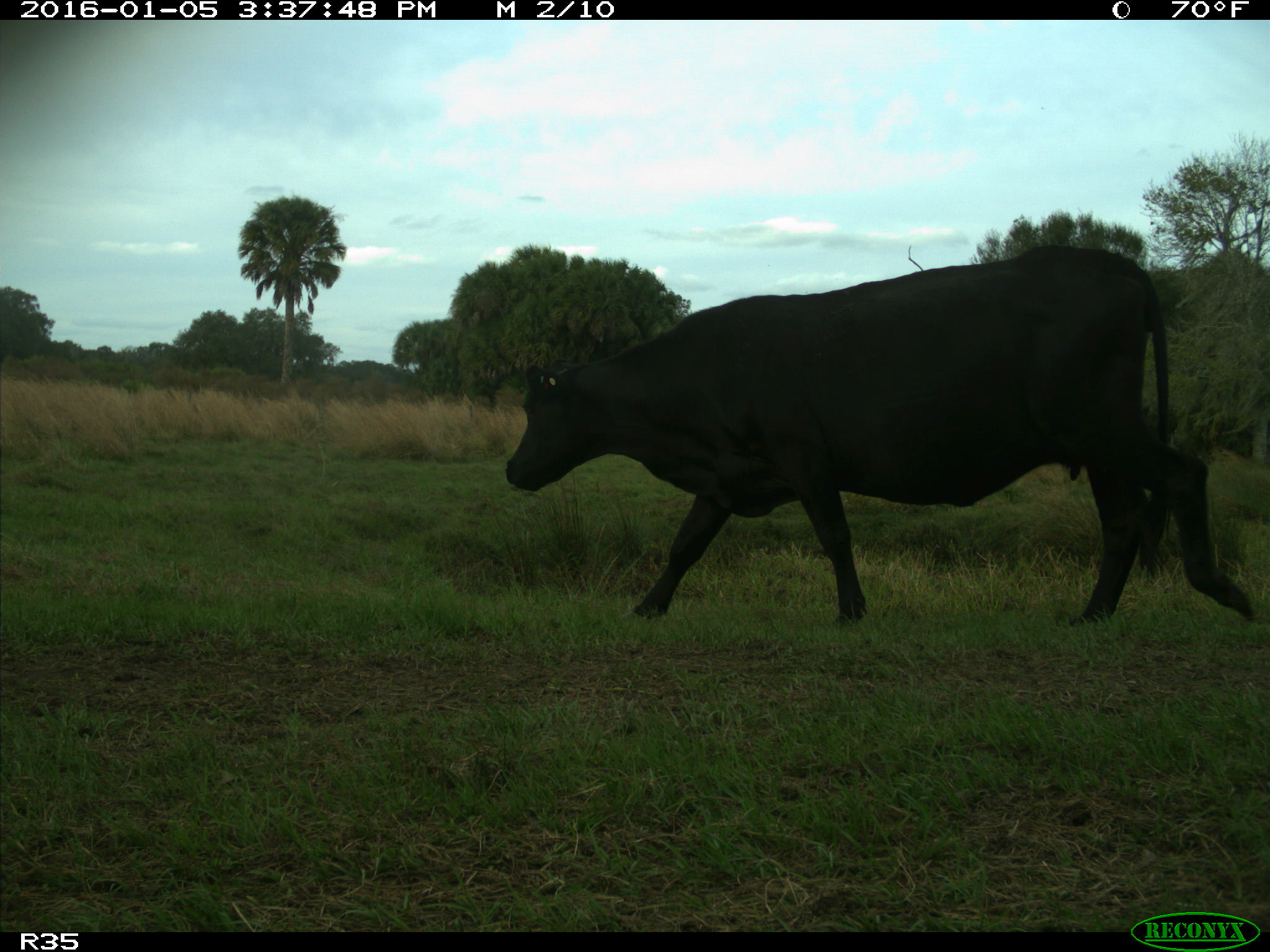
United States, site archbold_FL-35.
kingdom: Animalia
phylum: Chordata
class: Mammalia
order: Artiodactyla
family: Bovidae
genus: Bos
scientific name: Bos taurus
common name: domestic cow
Bos taurus (domestic cow).